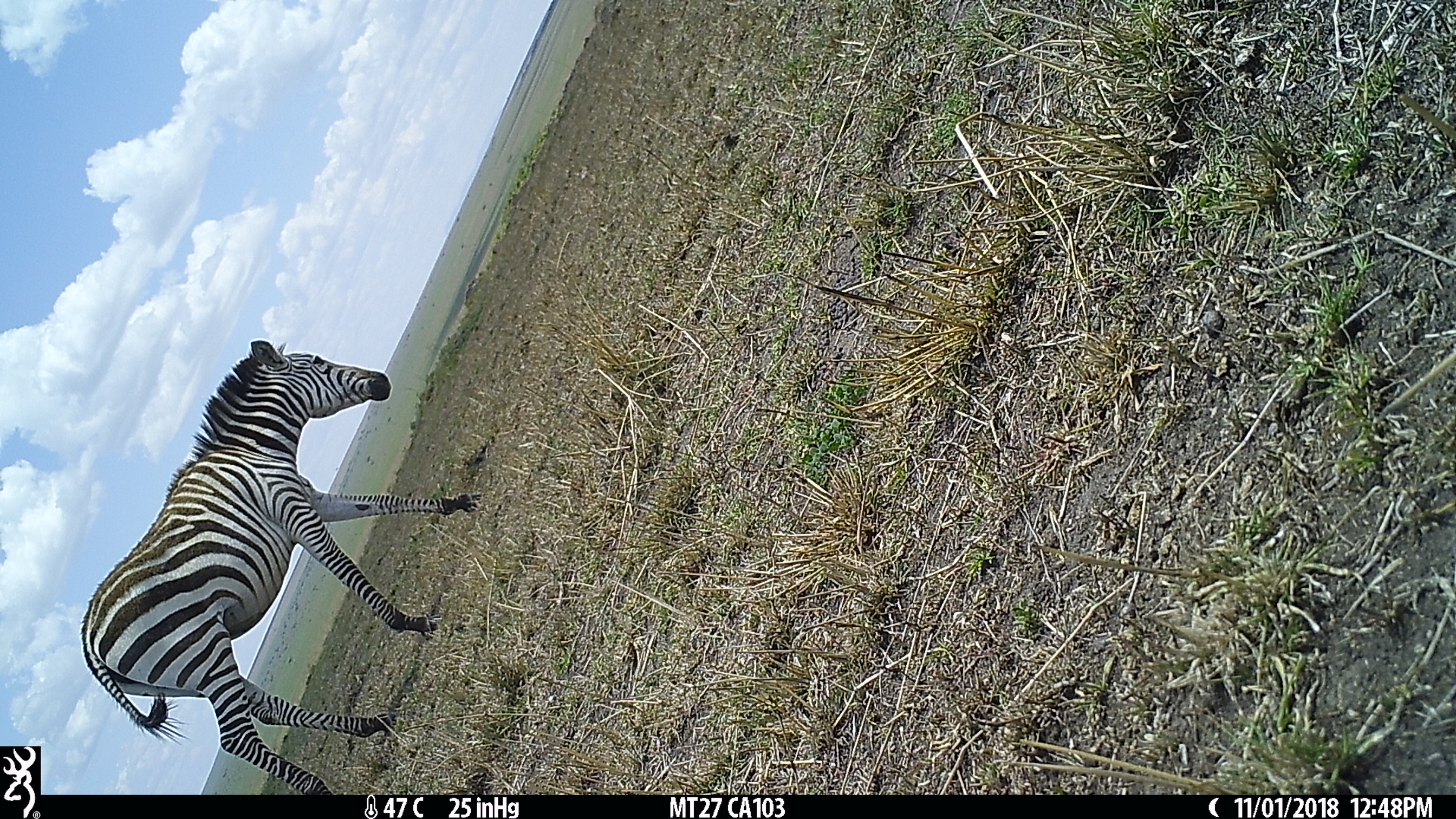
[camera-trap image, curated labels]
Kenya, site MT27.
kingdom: Animalia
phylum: Chordata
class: Mammalia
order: Perissodactyla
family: Equidae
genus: Equus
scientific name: Equus quagga burchellii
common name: burchell's zebra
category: zebra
Zebra (burchell's zebra) (Equus quagga burchellii).